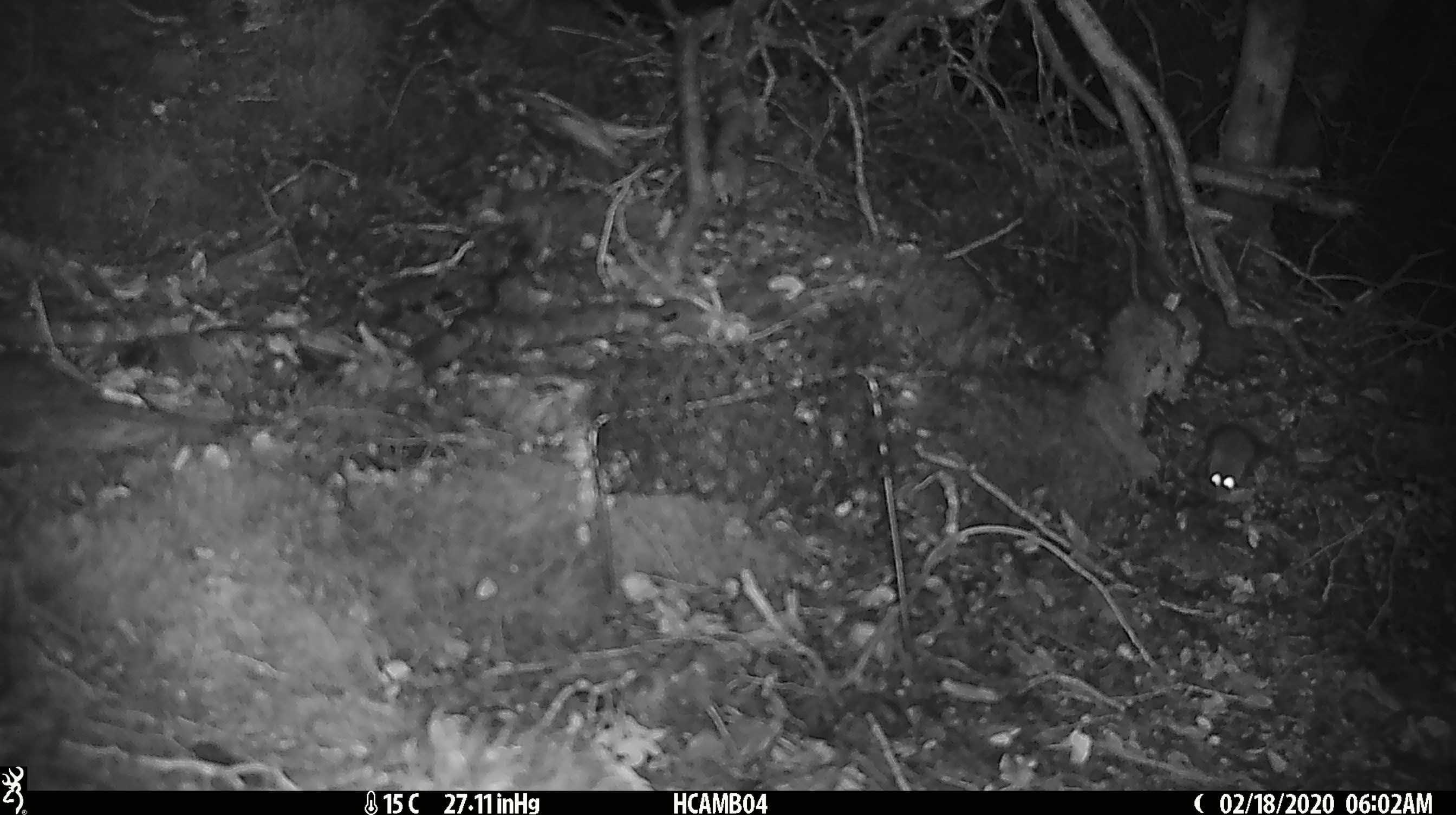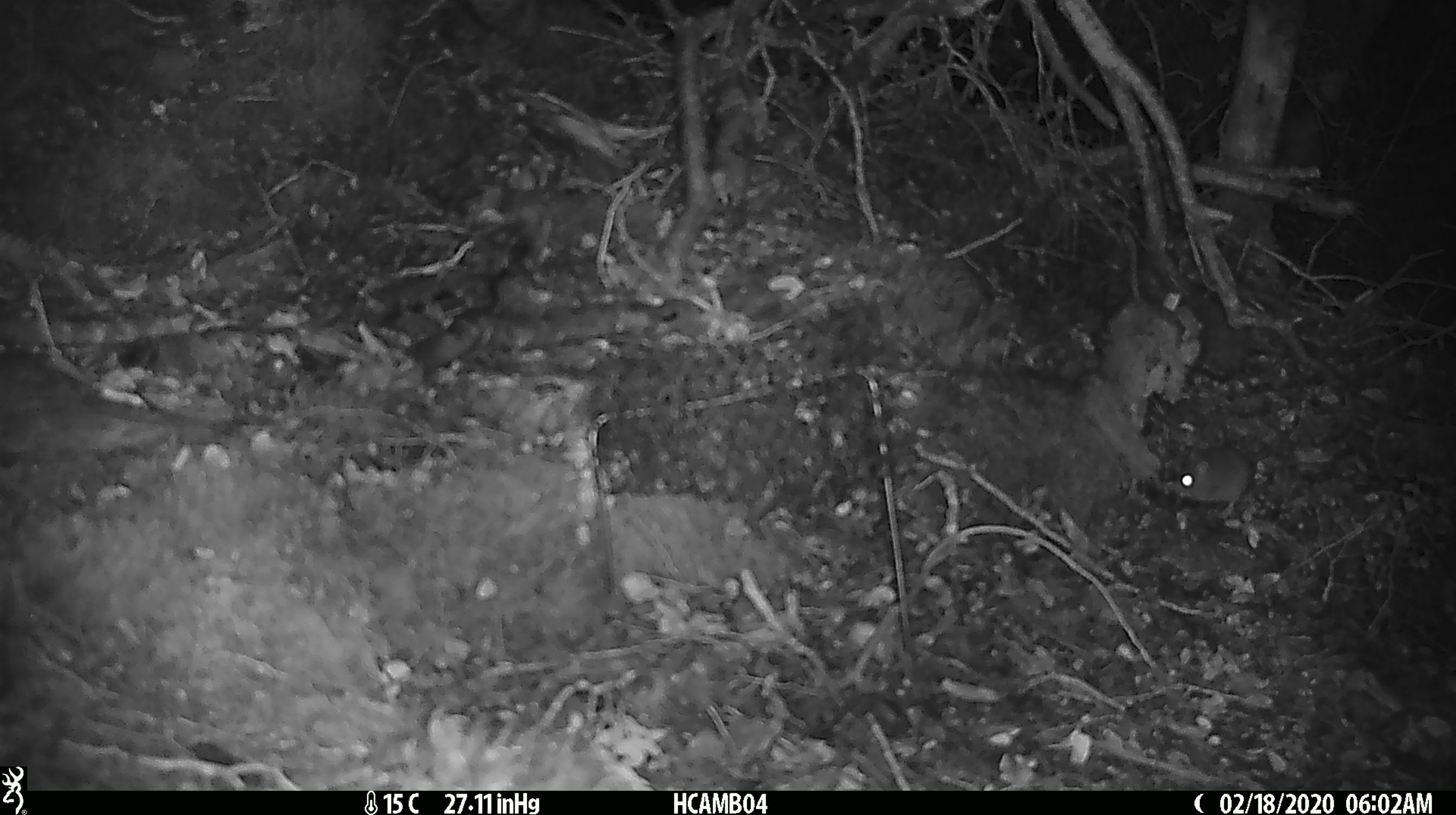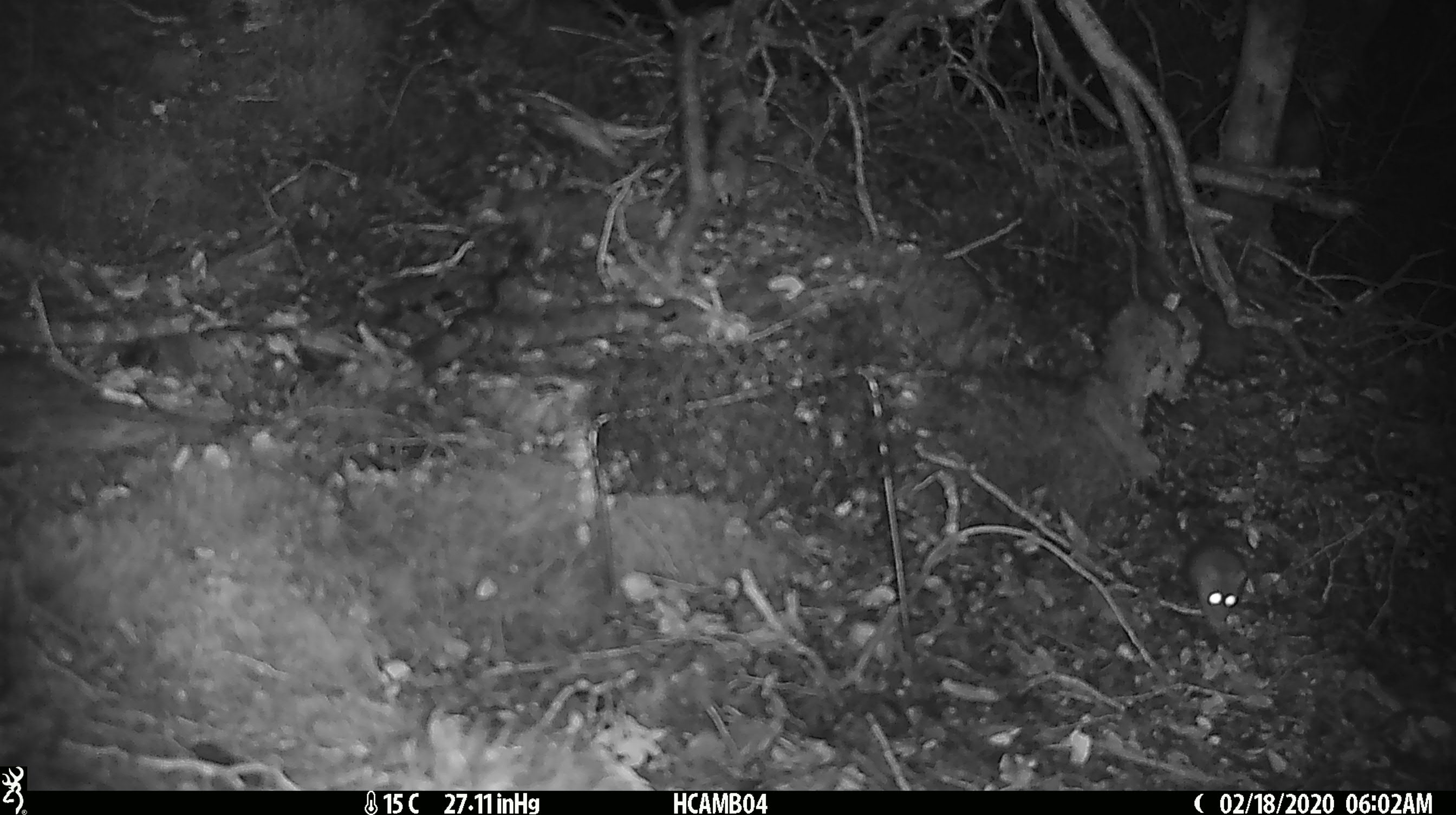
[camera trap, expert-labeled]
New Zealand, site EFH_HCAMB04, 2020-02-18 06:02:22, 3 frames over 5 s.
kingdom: Animalia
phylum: Chordata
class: Mammalia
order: Rodentia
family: Muridae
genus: Mus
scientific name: Mus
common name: mouse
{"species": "mouse (Mus)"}